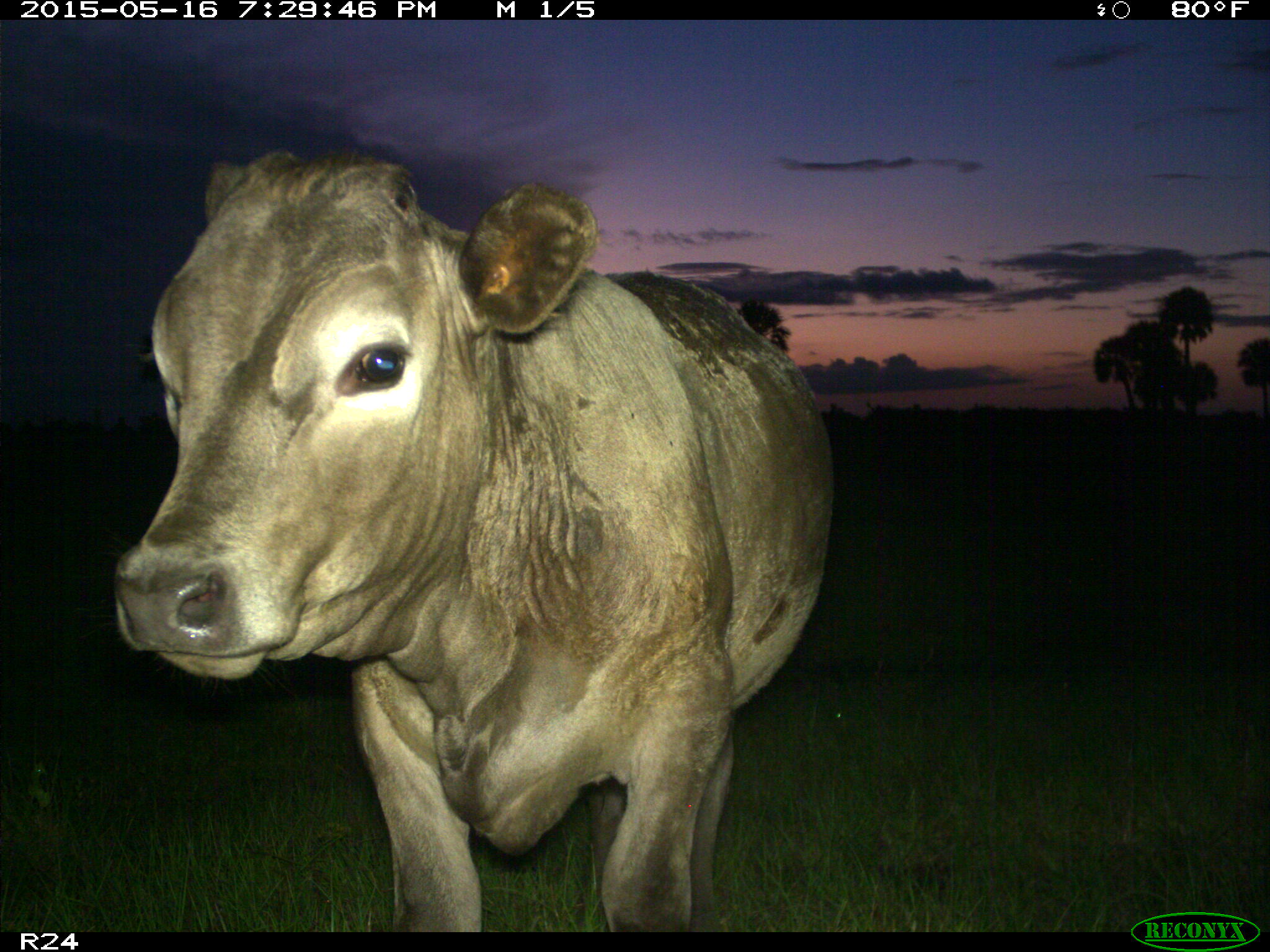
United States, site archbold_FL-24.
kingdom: Animalia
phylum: Chordata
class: Mammalia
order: Artiodactyla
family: Bovidae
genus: Bos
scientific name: Bos taurus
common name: domestic cow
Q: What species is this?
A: Bos taurus (domestic cow).